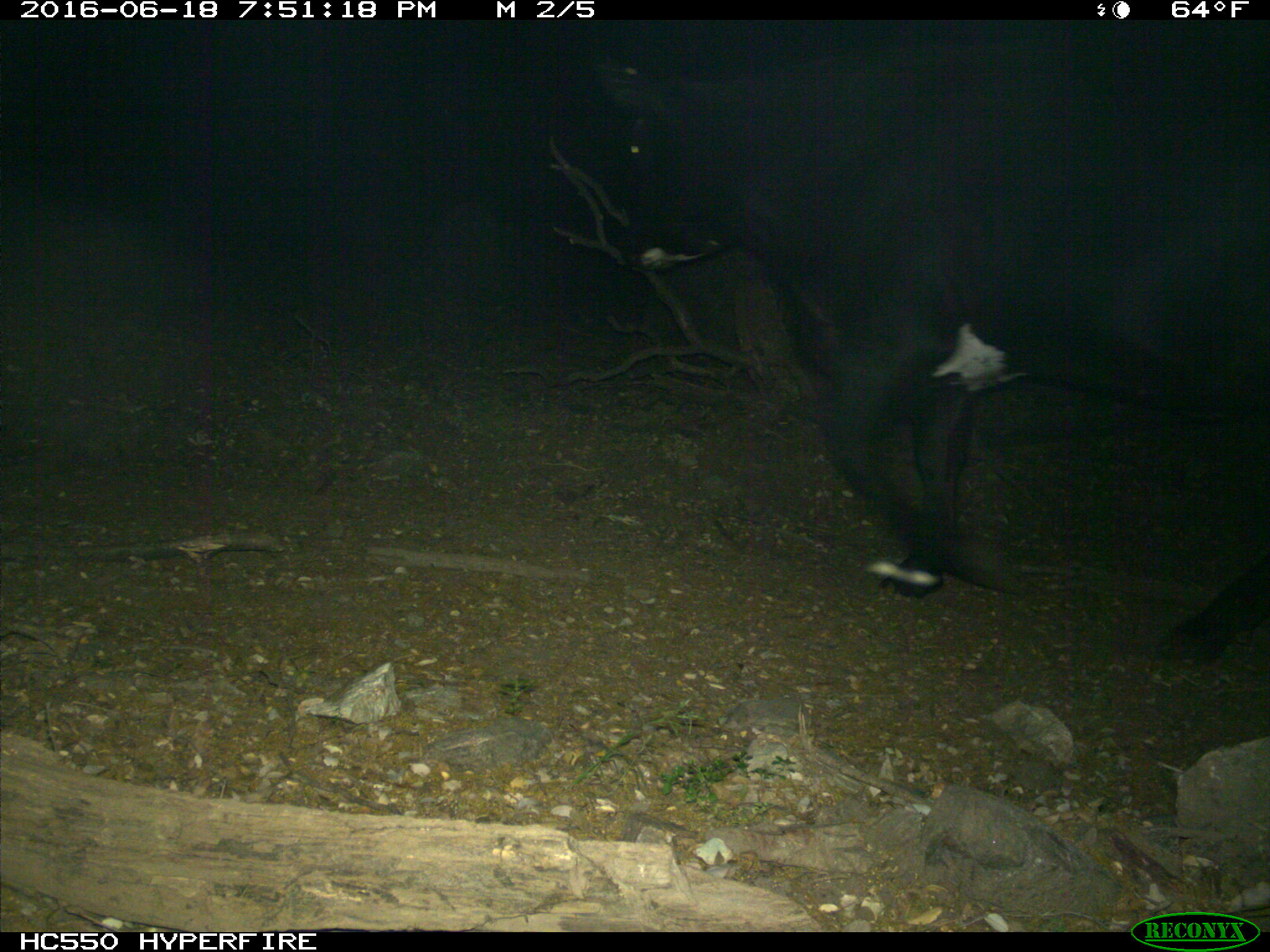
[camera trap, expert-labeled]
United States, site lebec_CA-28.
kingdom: Animalia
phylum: Chordata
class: Mammalia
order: Artiodactyla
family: Bovidae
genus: Bos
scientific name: Bos taurus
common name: domestic cow